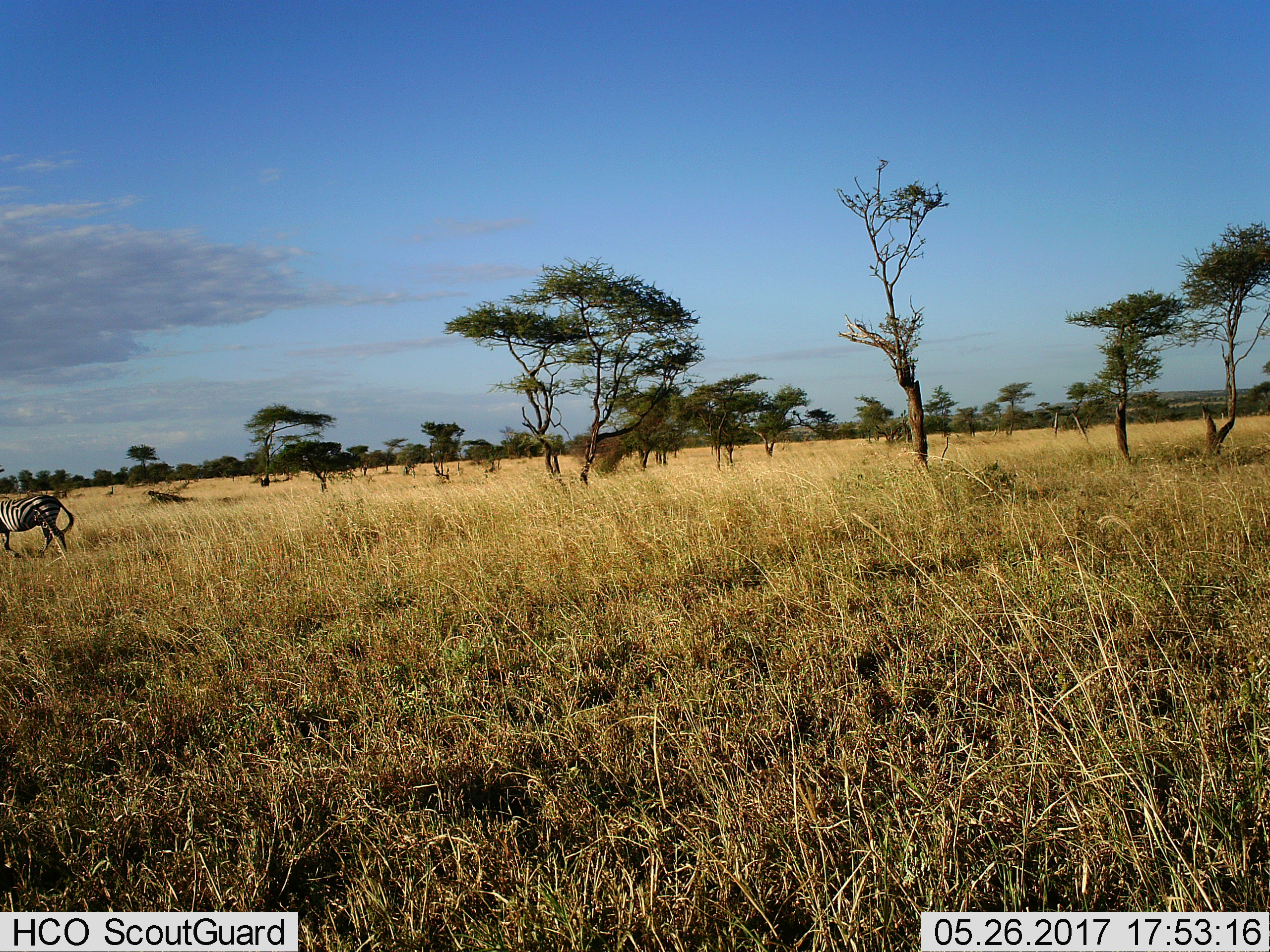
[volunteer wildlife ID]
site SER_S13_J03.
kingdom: Animalia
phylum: Chordata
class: Mammalia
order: Perissodactyla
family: Equidae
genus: Equus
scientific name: Equus quagga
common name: plains zebra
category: zebraplains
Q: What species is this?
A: Zebraplains (plains zebra) (Equus quagga).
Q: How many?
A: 1.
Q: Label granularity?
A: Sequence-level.